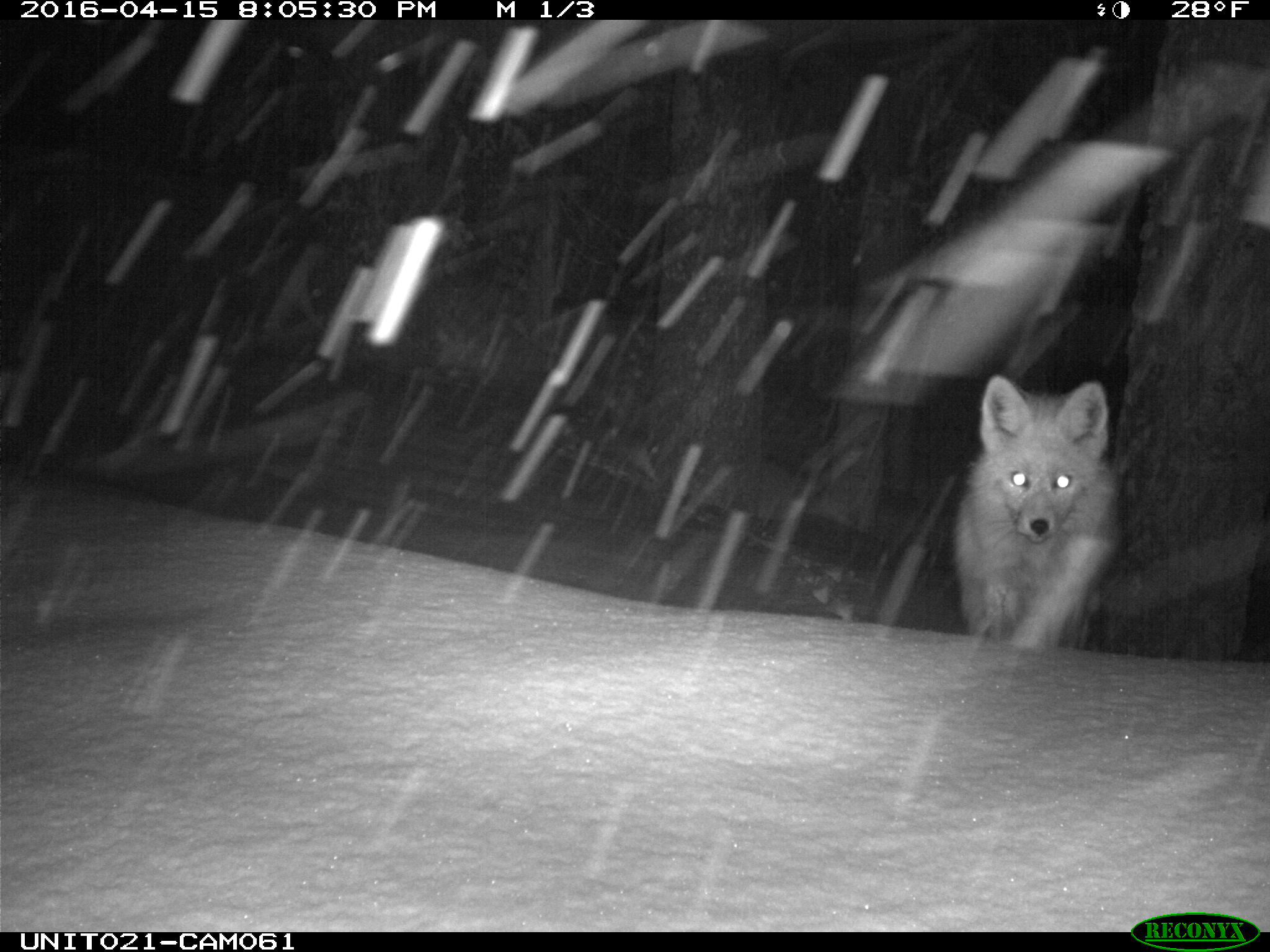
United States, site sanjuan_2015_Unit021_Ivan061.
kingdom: Animalia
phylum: Chordata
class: Mammalia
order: Carnivora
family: Canidae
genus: Vulpes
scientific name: Vulpes vulpes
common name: red fox